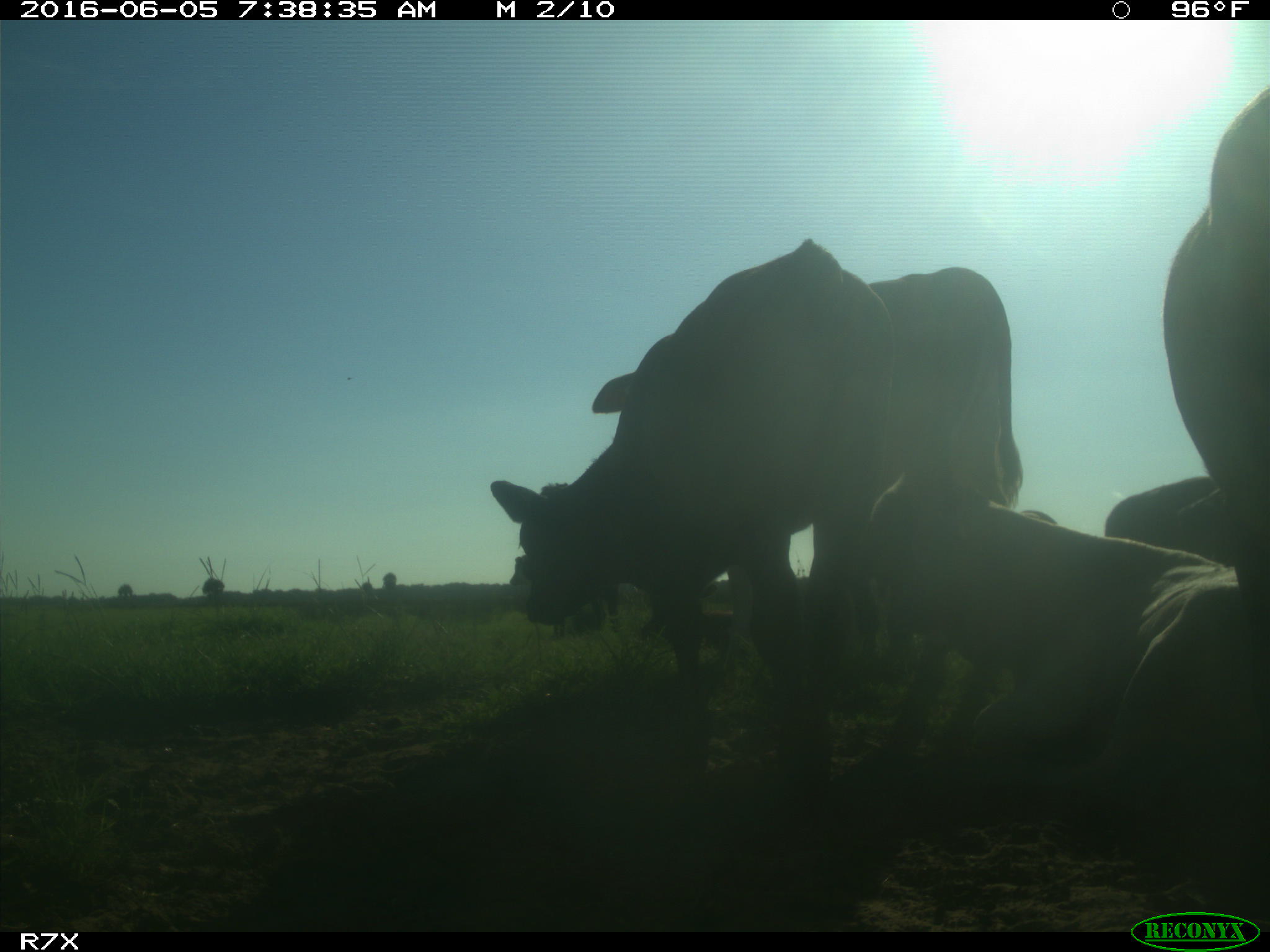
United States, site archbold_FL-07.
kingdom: Animalia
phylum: Chordata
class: Mammalia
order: Artiodactyla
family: Bovidae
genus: Bos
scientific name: Bos taurus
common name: domestic cow